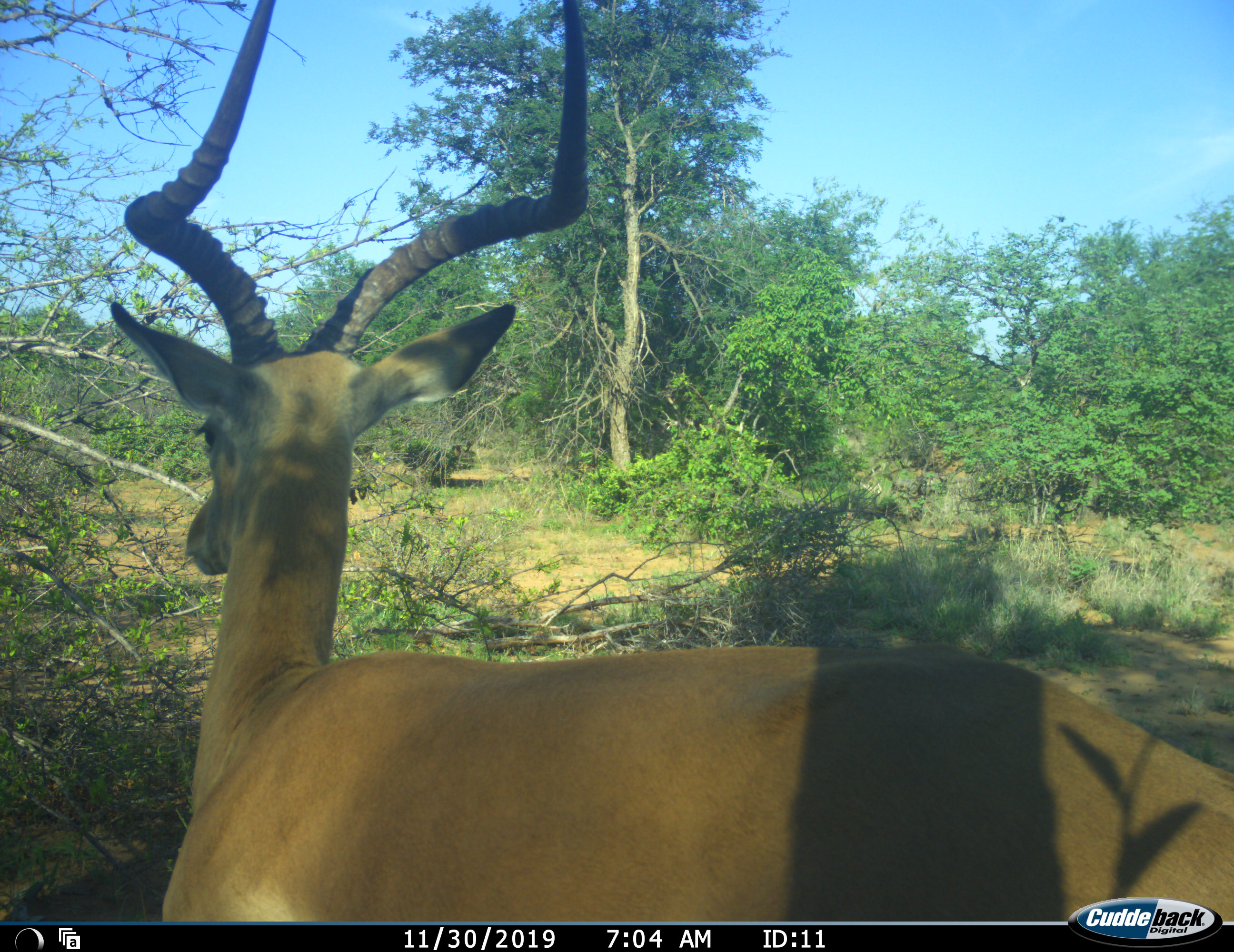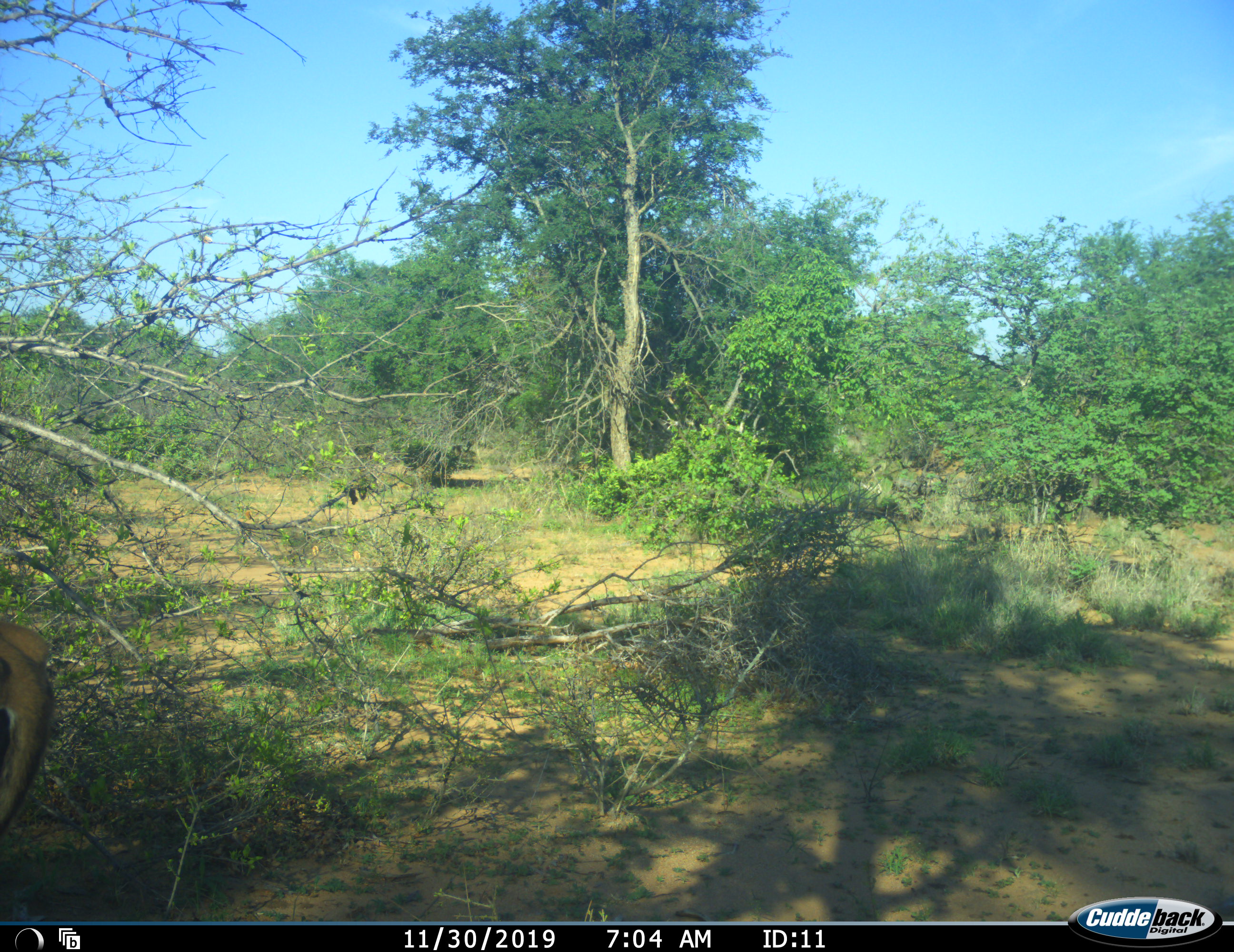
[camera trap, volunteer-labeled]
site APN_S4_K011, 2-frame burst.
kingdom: Animalia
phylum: Chordata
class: Mammalia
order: Artiodactyla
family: Bovidae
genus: Aepyceros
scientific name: Aepyceros melampus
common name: impala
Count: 1.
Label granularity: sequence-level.